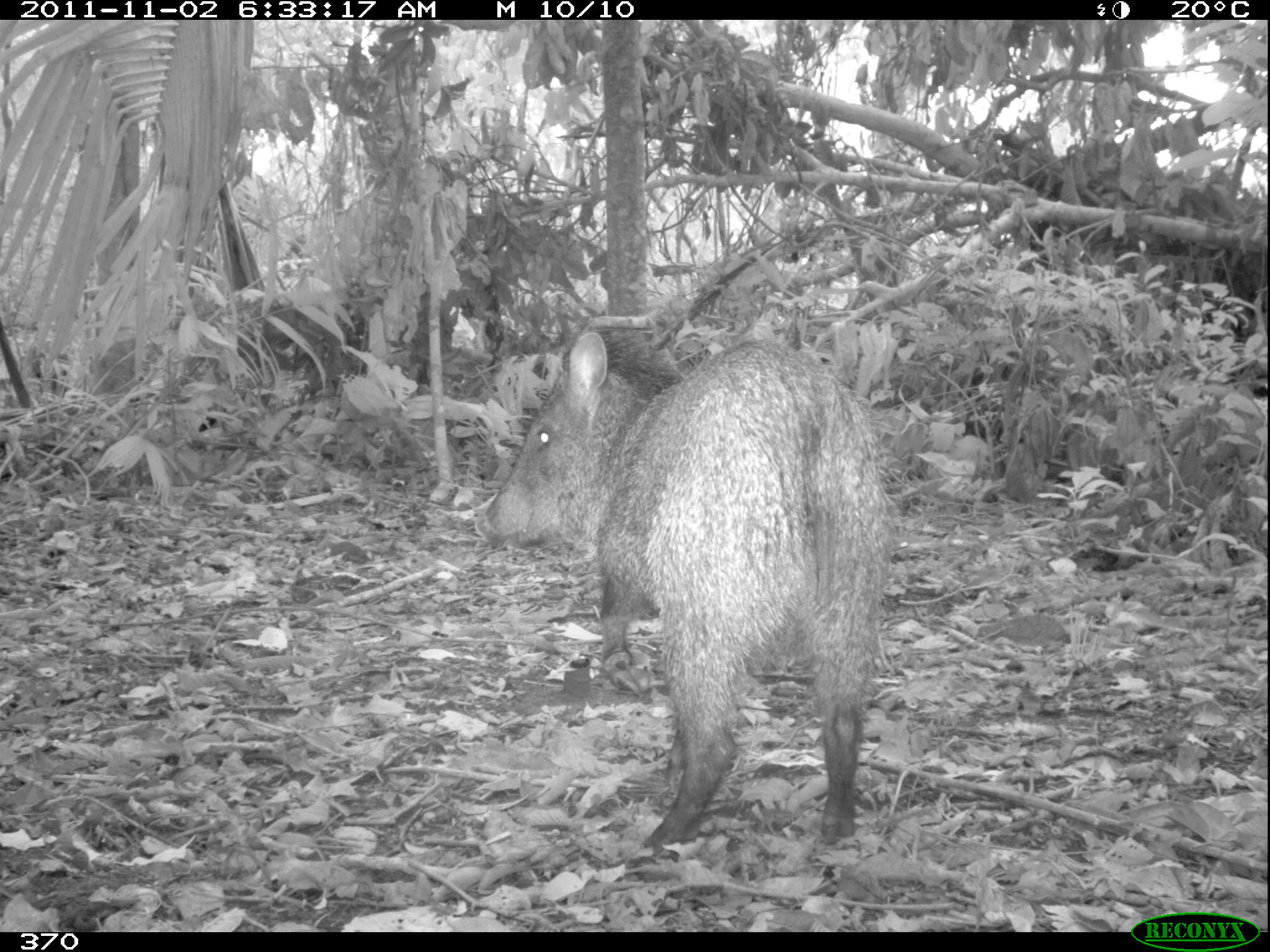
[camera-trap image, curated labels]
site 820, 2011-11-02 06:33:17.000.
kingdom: Animalia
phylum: Chordata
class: Mammalia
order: Artiodactyla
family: Tayassuidae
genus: Pecari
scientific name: Pecari tajacu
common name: collared peccary